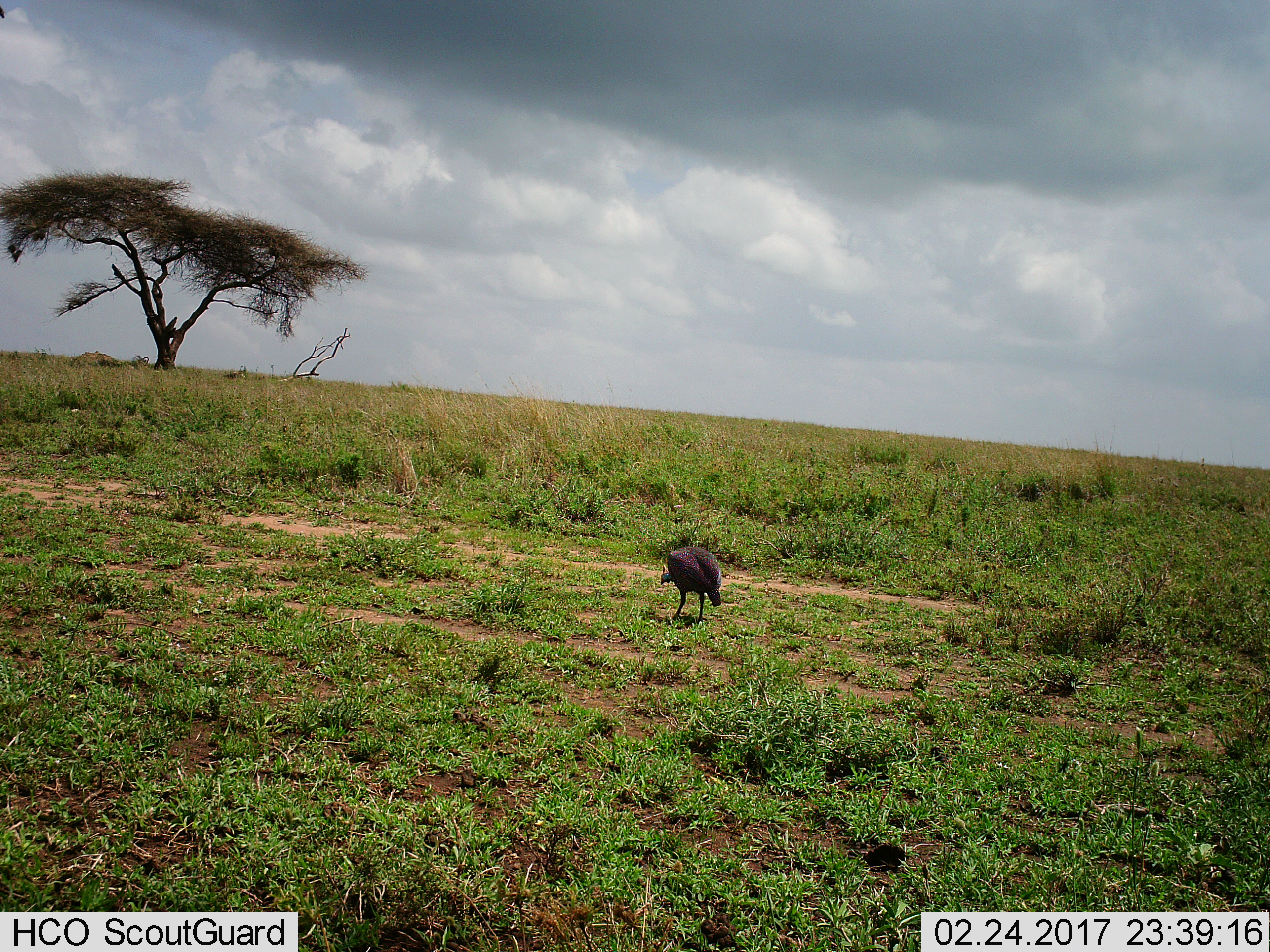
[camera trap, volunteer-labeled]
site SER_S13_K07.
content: unidentified animal